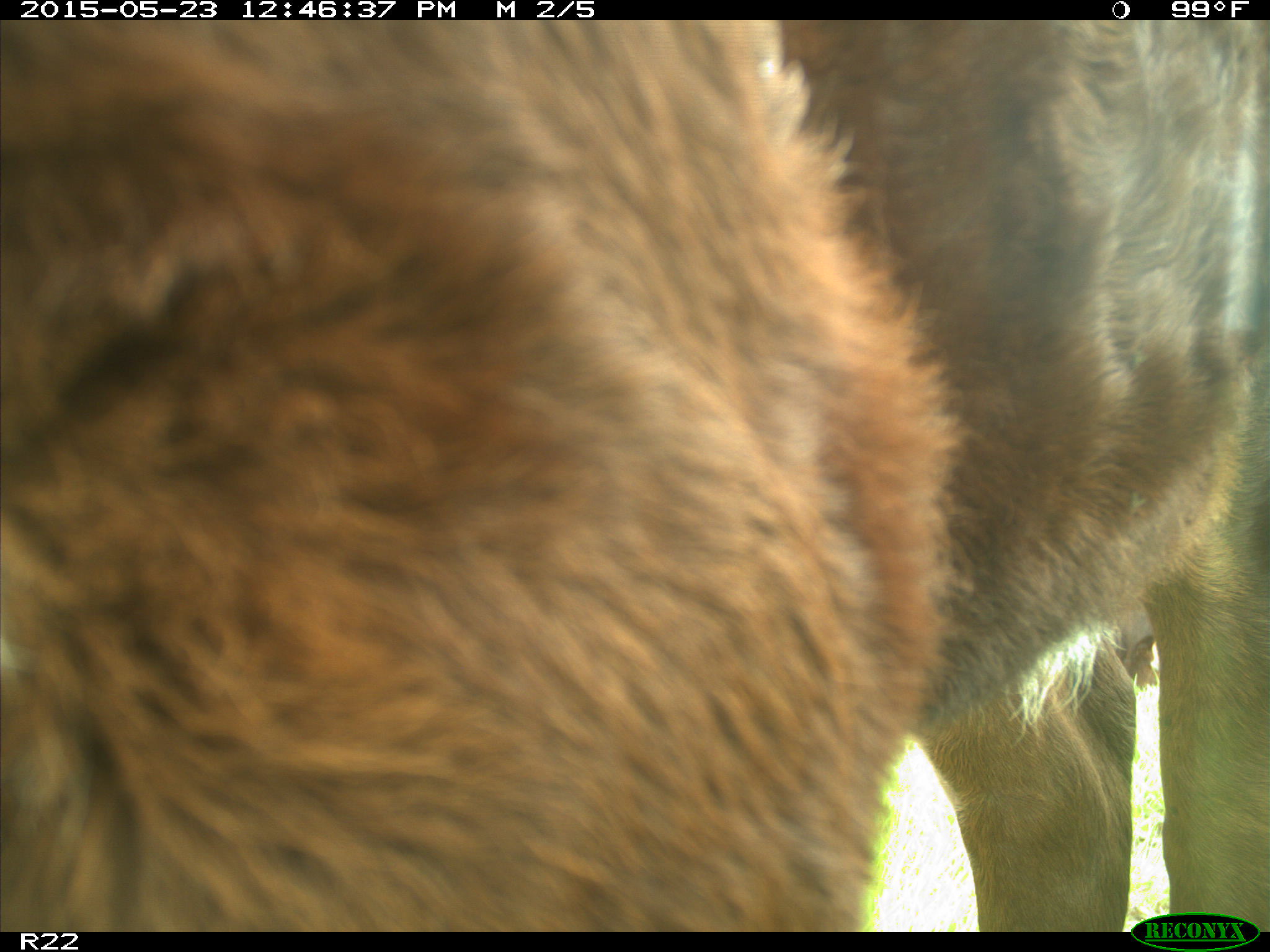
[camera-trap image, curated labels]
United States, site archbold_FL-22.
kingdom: Animalia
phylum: Chordata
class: Mammalia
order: Artiodactyla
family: Bovidae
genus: Bos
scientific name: Bos taurus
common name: domestic cow